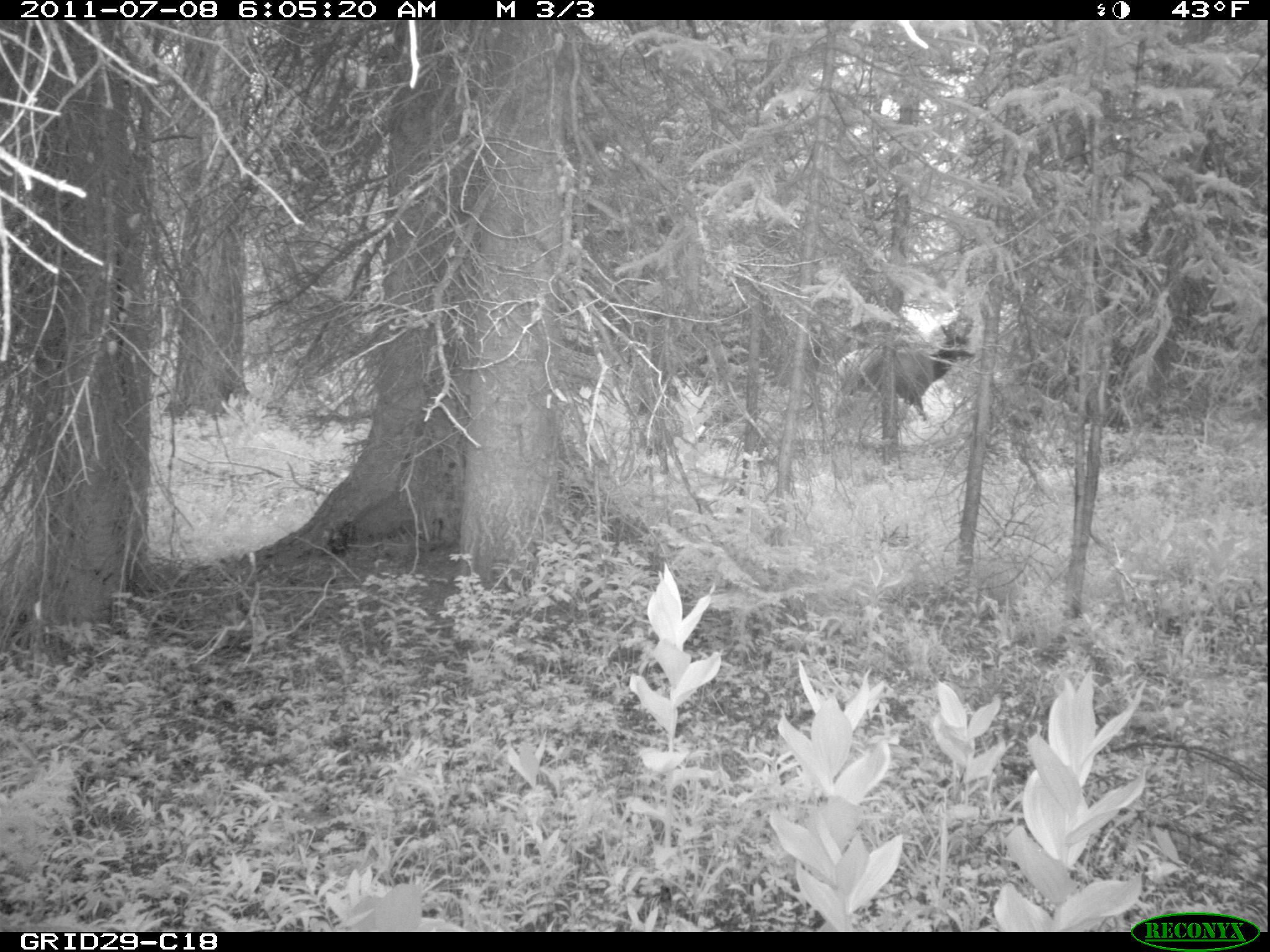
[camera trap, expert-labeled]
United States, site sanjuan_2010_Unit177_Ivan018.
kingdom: Animalia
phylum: Chordata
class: Mammalia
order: Artiodactyla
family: Cervidae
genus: Cervus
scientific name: Cervus elaphus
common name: red deer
Cervus elaphus (red deer).